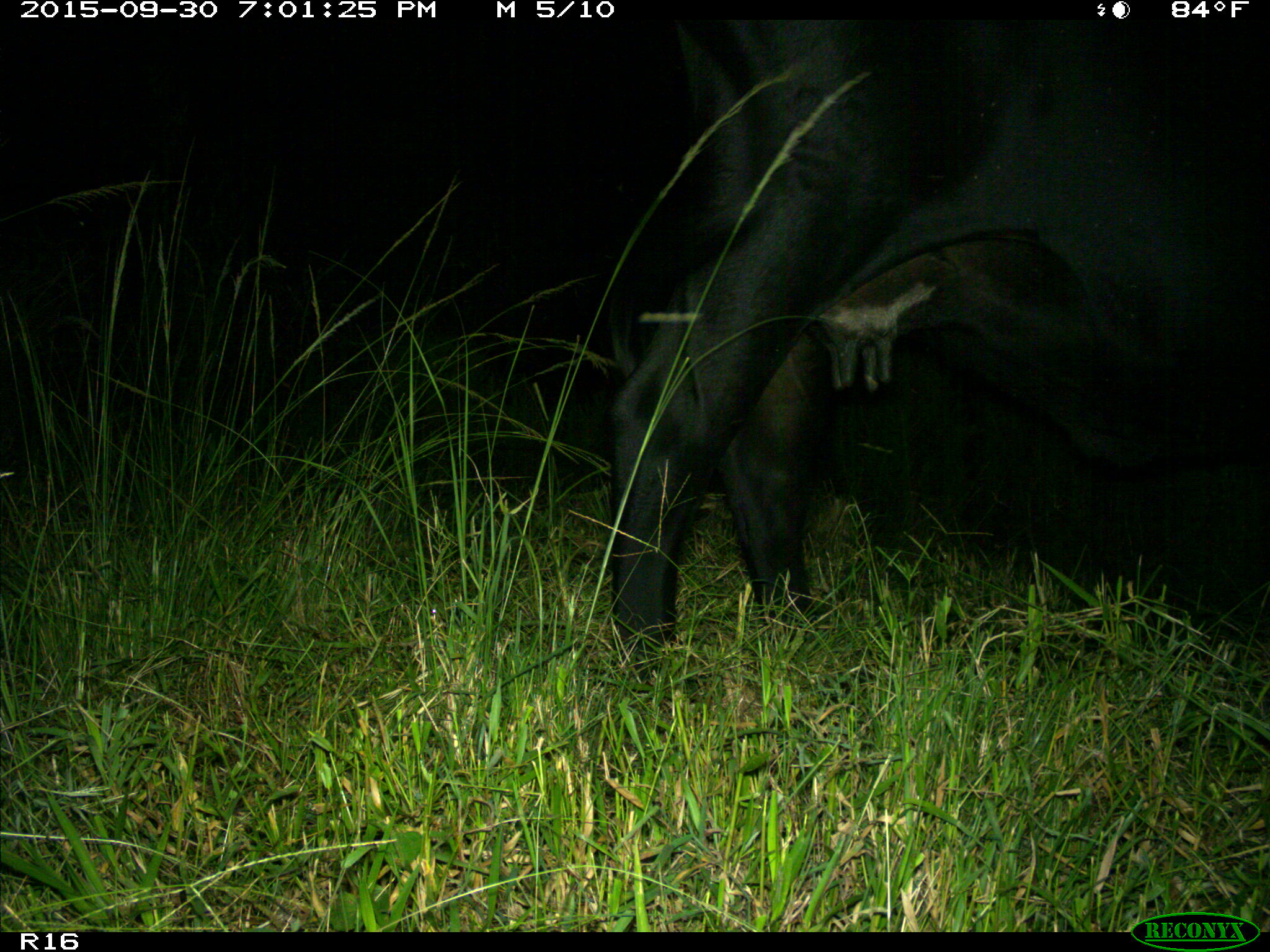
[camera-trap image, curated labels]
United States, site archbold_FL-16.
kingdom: Animalia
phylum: Chordata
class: Mammalia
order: Artiodactyla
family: Bovidae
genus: Bos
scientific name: Bos taurus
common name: domestic cow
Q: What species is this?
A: Bos taurus (domestic cow).